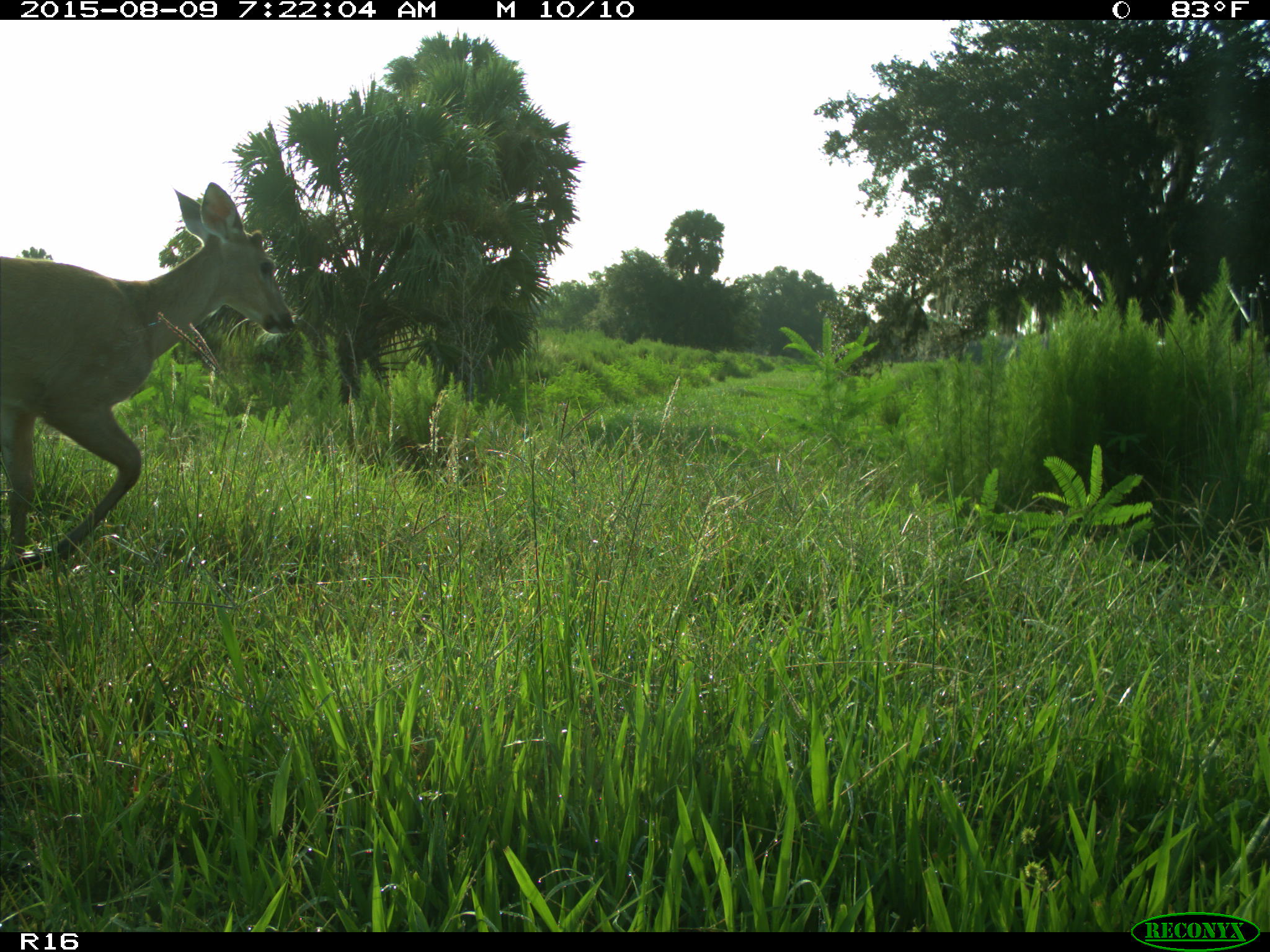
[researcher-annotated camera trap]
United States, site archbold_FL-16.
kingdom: Animalia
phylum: Chordata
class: Mammalia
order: Artiodactyla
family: Cervidae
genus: Odocoileus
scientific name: Odocoileus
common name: deer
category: unidentified deer